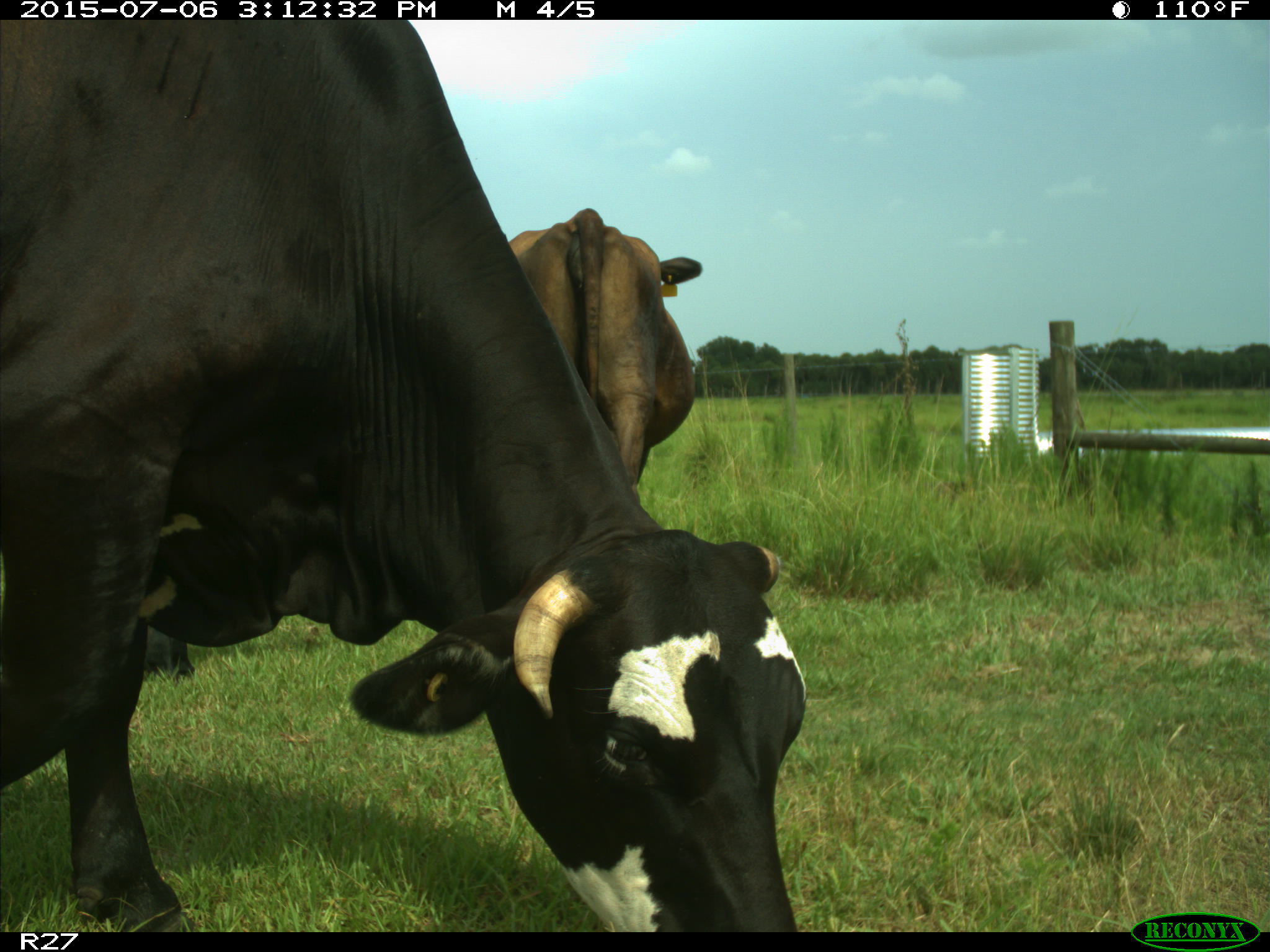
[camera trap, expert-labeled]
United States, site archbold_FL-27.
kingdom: Animalia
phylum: Chordata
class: Mammalia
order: Artiodactyla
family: Bovidae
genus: Bos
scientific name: Bos taurus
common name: domestic cow